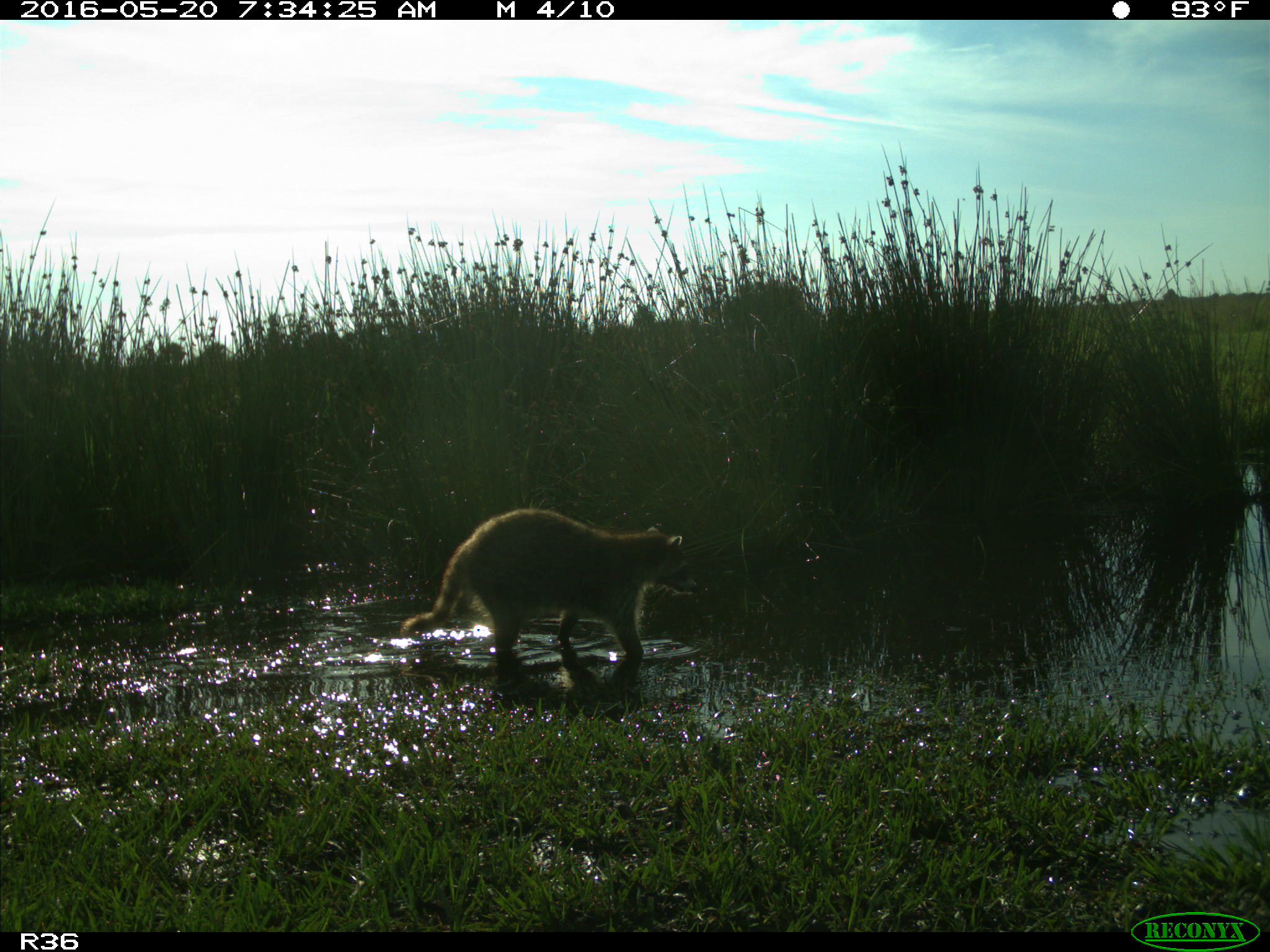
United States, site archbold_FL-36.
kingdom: Animalia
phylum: Chordata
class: Mammalia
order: Carnivora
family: Procyonidae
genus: Procyon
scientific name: Procyon lotor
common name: common raccoon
Procyon lotor (common raccoon).